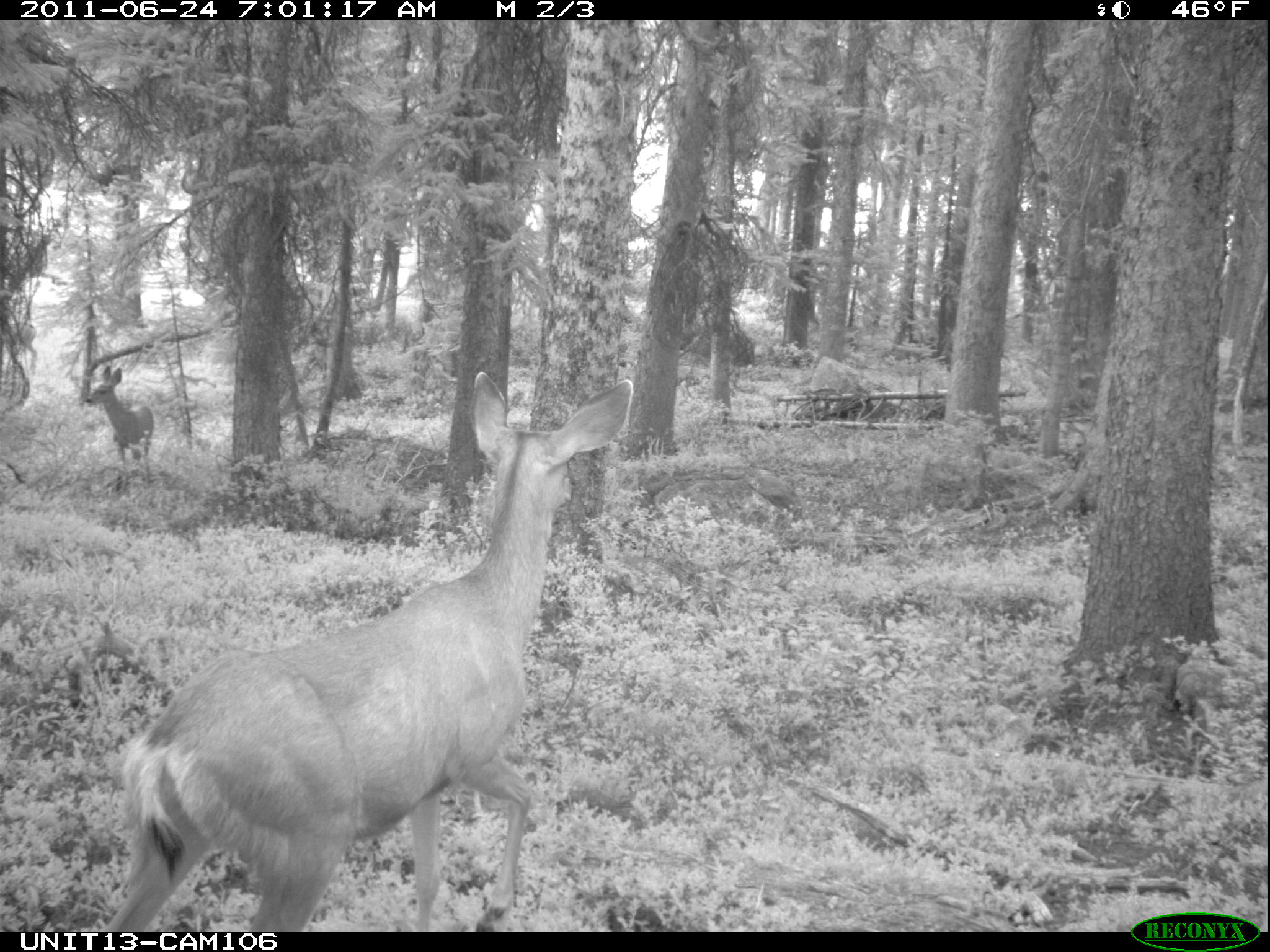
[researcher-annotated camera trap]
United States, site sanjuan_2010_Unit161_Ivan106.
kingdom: Animalia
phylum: Chordata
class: Mammalia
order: Artiodactyla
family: Cervidae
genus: Odocoileus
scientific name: Odocoileus hemionus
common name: mule deer